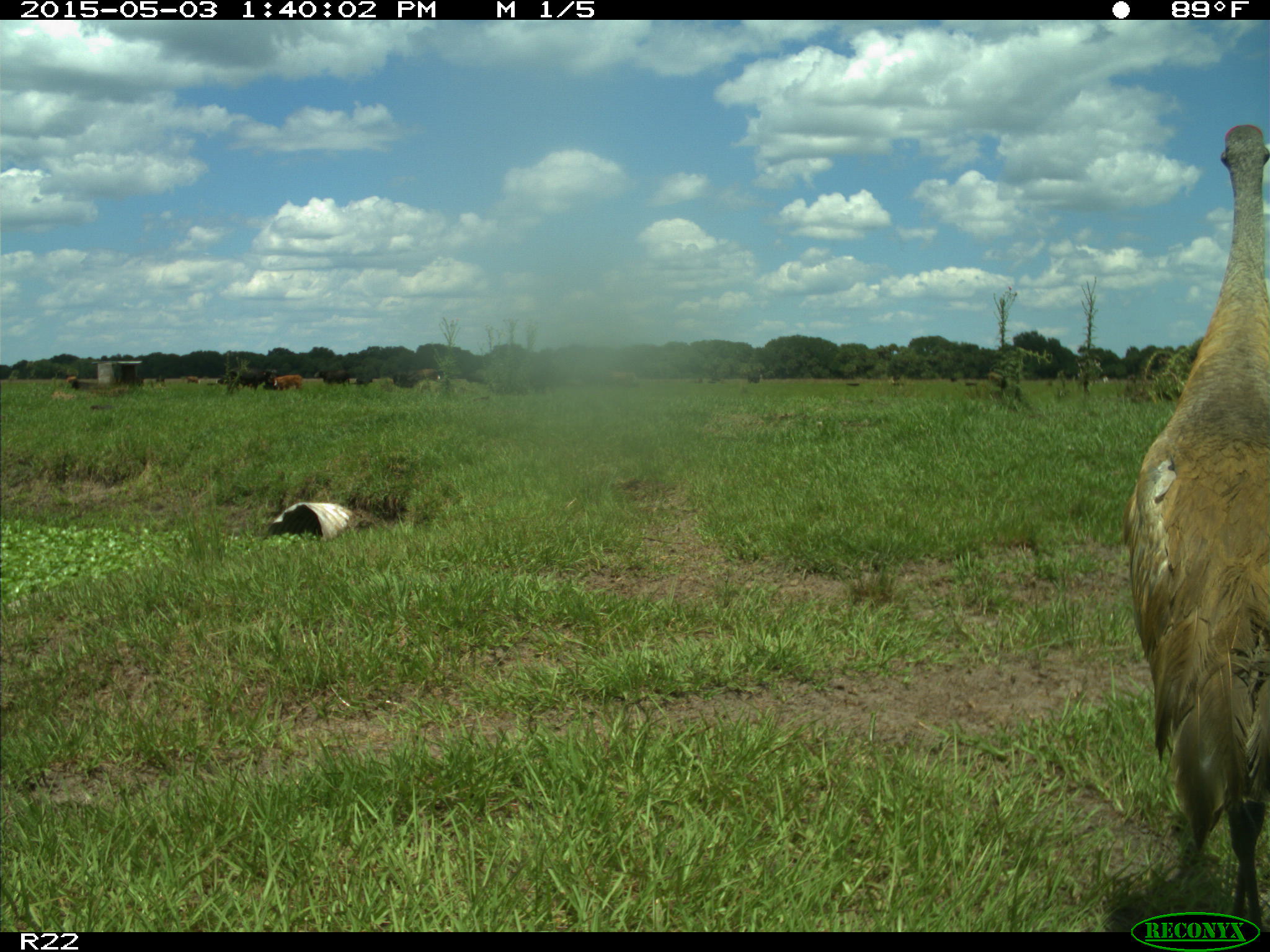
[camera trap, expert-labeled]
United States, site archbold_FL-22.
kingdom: Animalia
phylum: Chordata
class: Mammalia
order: Artiodactyla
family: Bovidae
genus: Bos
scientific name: Bos taurus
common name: domestic cow